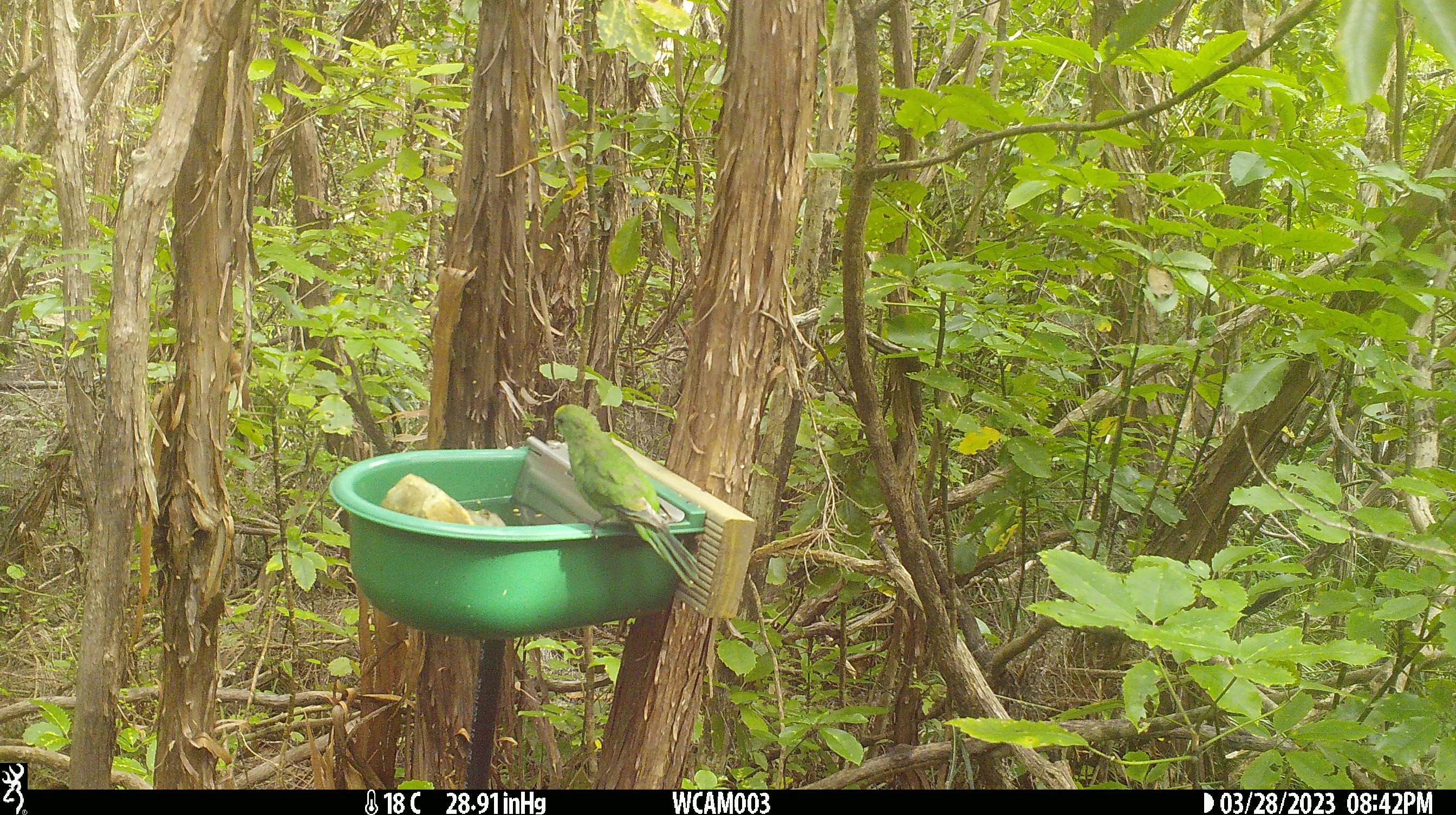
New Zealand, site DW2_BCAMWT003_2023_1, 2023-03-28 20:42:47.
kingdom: Animalia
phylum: Chordata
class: Aves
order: Psittaciformes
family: Psittaculidae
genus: Cyanoramphus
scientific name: Cyanoramphus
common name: parakeet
Parakeet (Cyanoramphus).